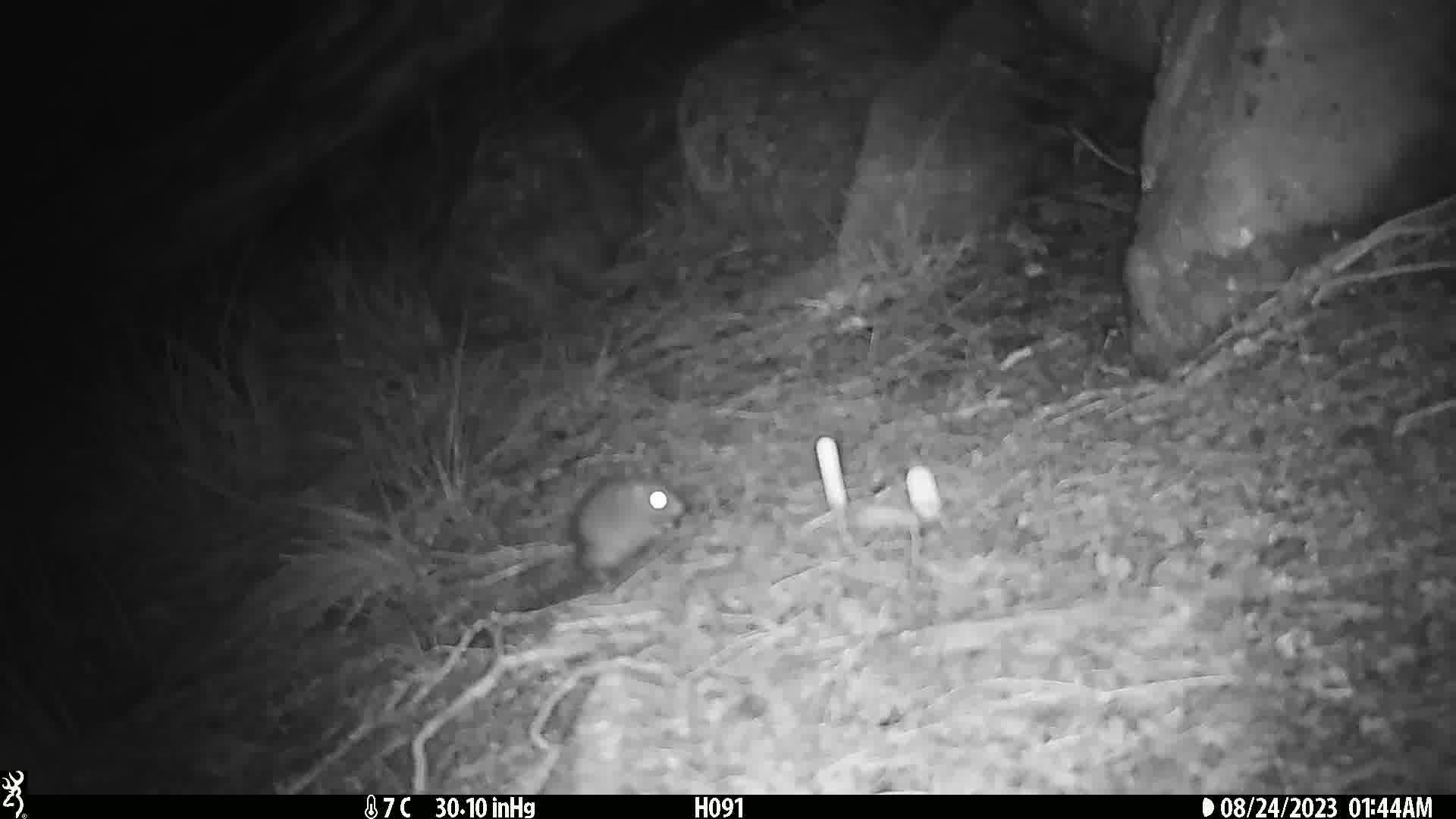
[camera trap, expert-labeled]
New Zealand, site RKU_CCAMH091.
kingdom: Animalia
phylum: Chordata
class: Mammalia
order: Rodentia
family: Muridae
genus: Rattus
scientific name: Rattus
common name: rat